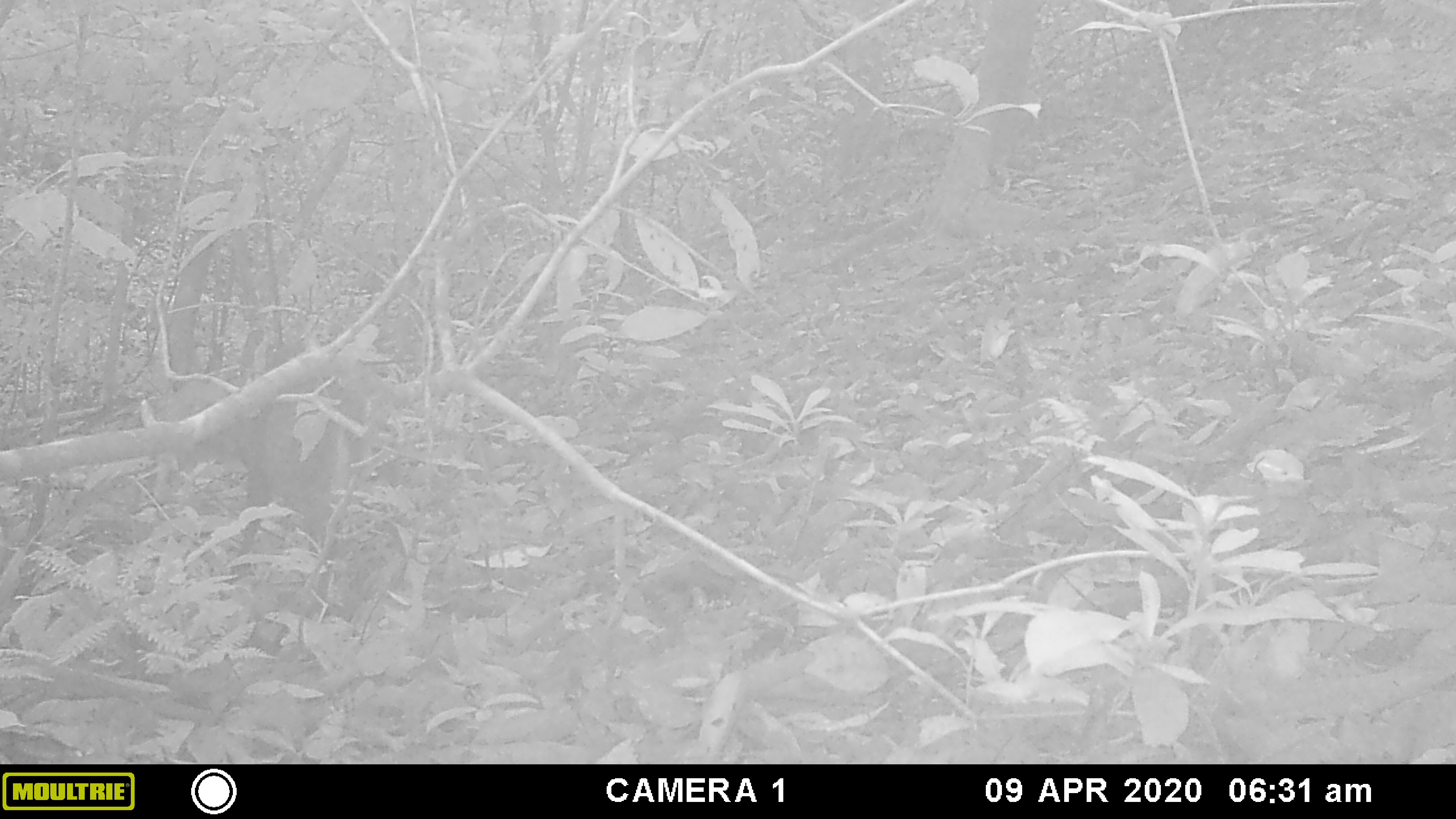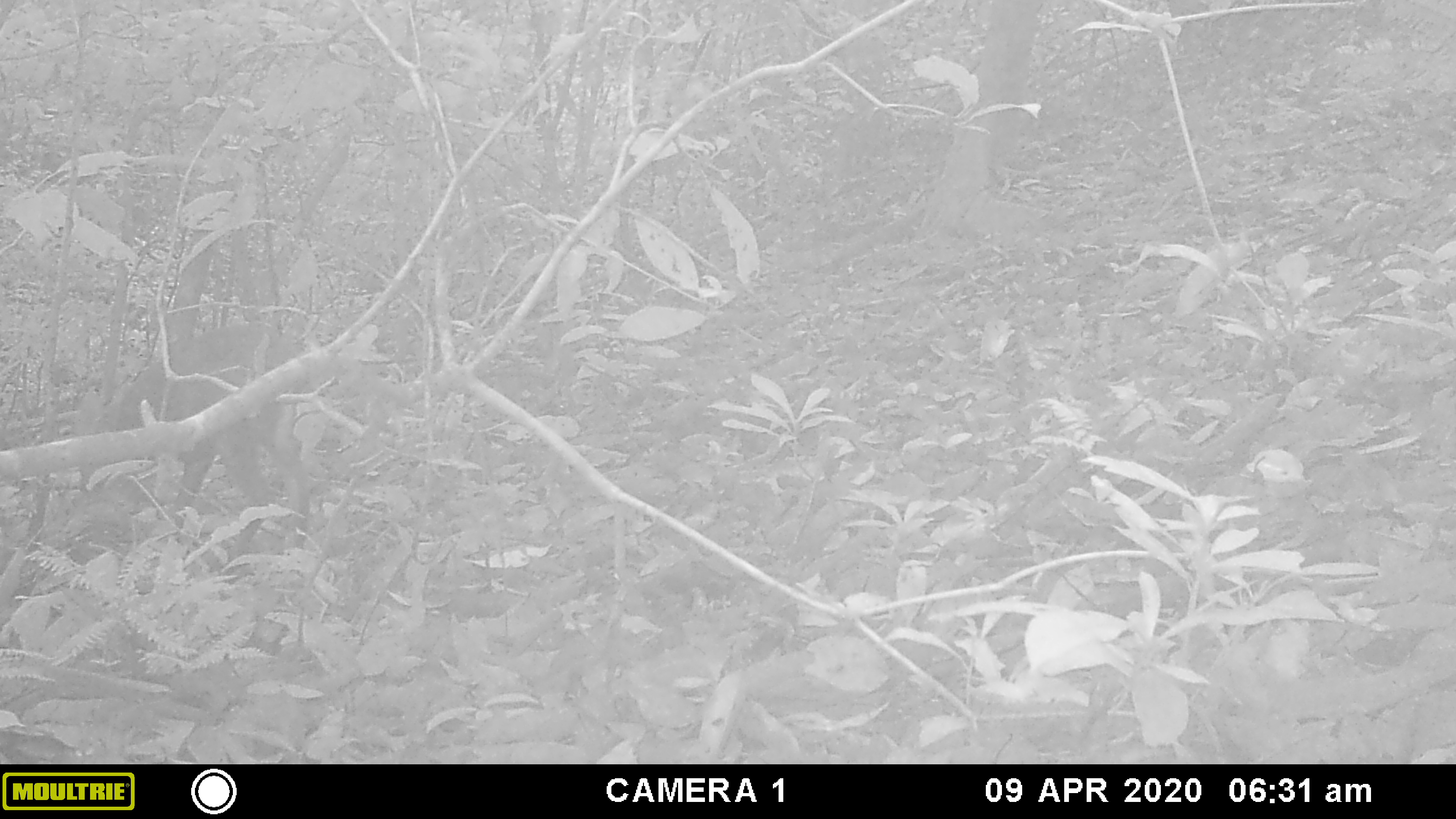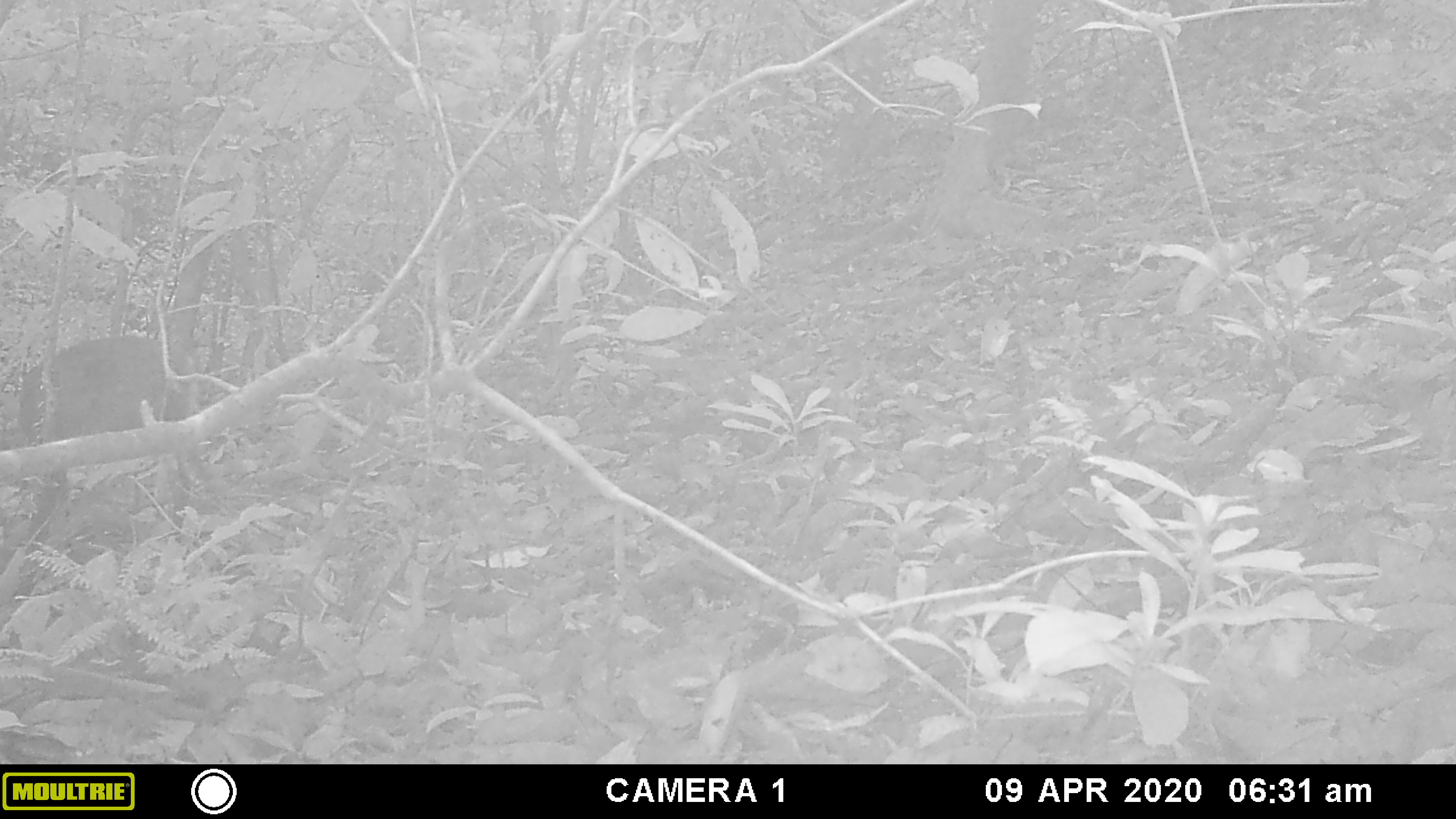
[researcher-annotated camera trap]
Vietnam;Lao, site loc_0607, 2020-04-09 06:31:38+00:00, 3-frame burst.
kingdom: Animalia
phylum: Chordata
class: Mammalia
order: Artiodactyla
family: Cervidae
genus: Muntiacus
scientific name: Muntiacus rooseveltorum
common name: roosevelt's muntjac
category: roosevelts muntjac group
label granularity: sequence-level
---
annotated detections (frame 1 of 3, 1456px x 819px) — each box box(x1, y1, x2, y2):
roosevelts muntjac group: box(146, 371, 424, 571)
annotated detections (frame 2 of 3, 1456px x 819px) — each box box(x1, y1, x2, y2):
roosevelts muntjac group: box(72, 320, 315, 563)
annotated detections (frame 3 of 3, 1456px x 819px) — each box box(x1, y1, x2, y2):
roosevelts muntjac group: box(0, 333, 233, 541)